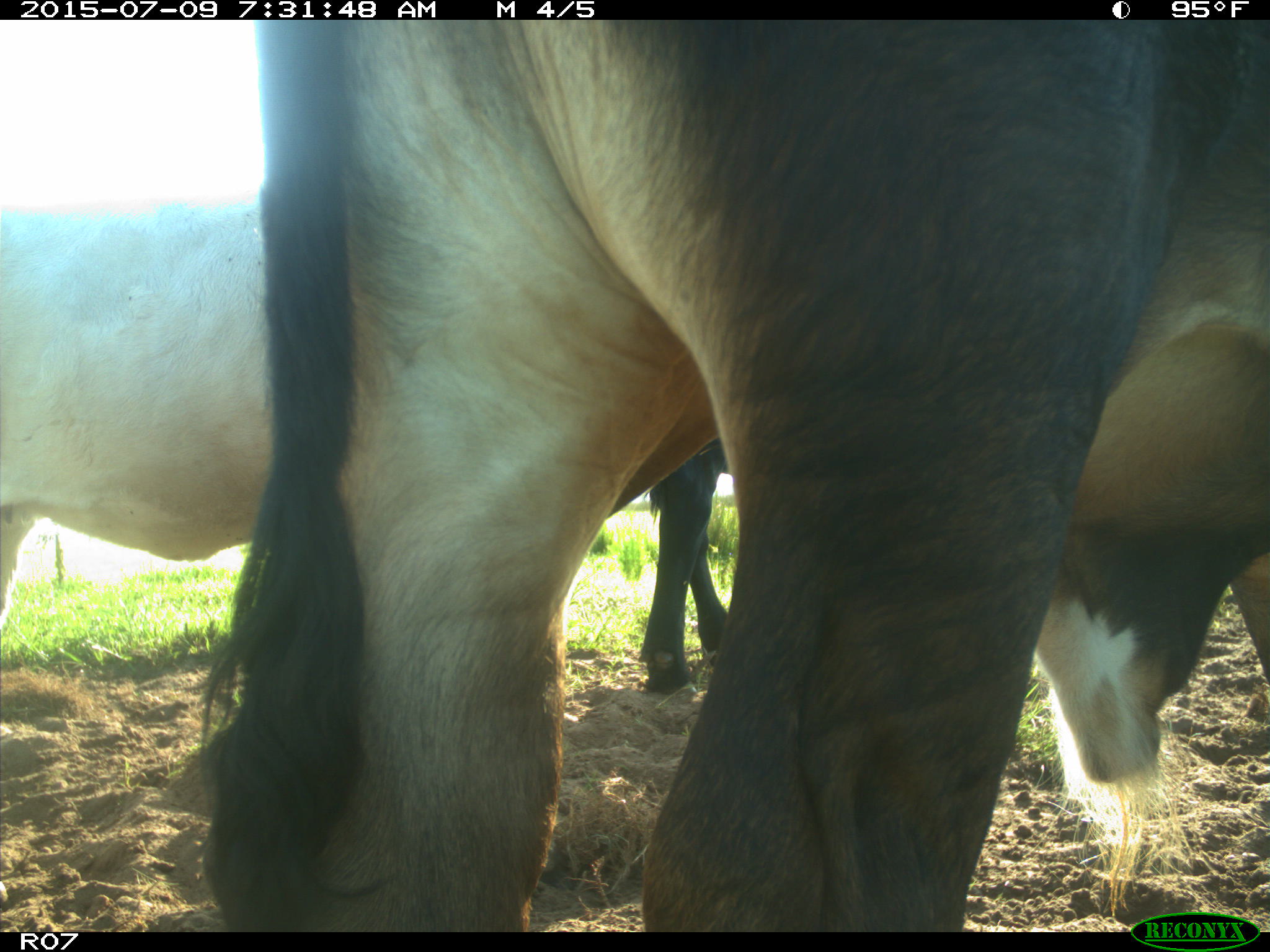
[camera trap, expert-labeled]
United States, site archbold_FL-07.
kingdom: Animalia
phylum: Chordata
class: Mammalia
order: Artiodactyla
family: Bovidae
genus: Bos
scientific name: Bos taurus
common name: domestic cow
Bos taurus (domestic cow).